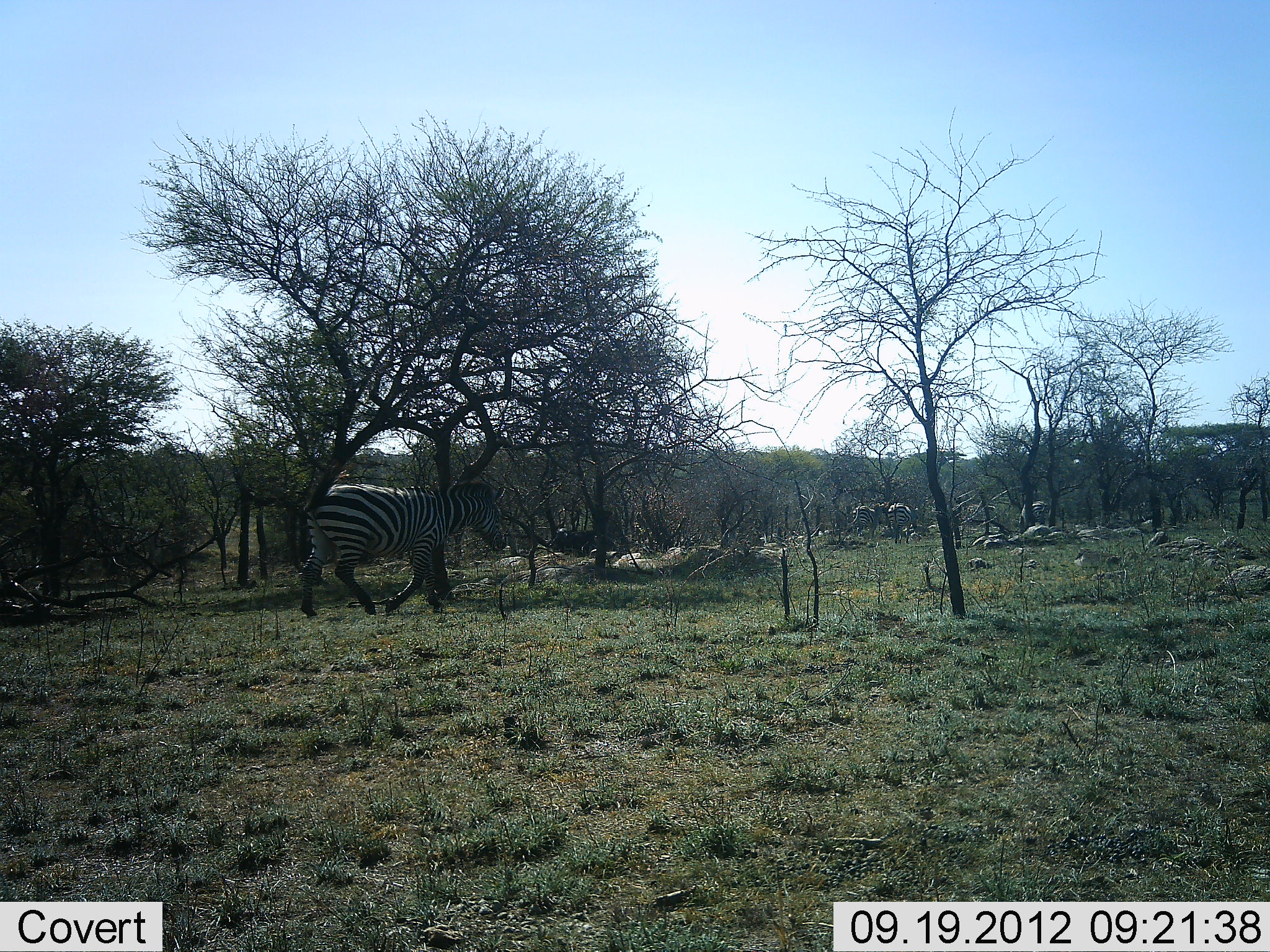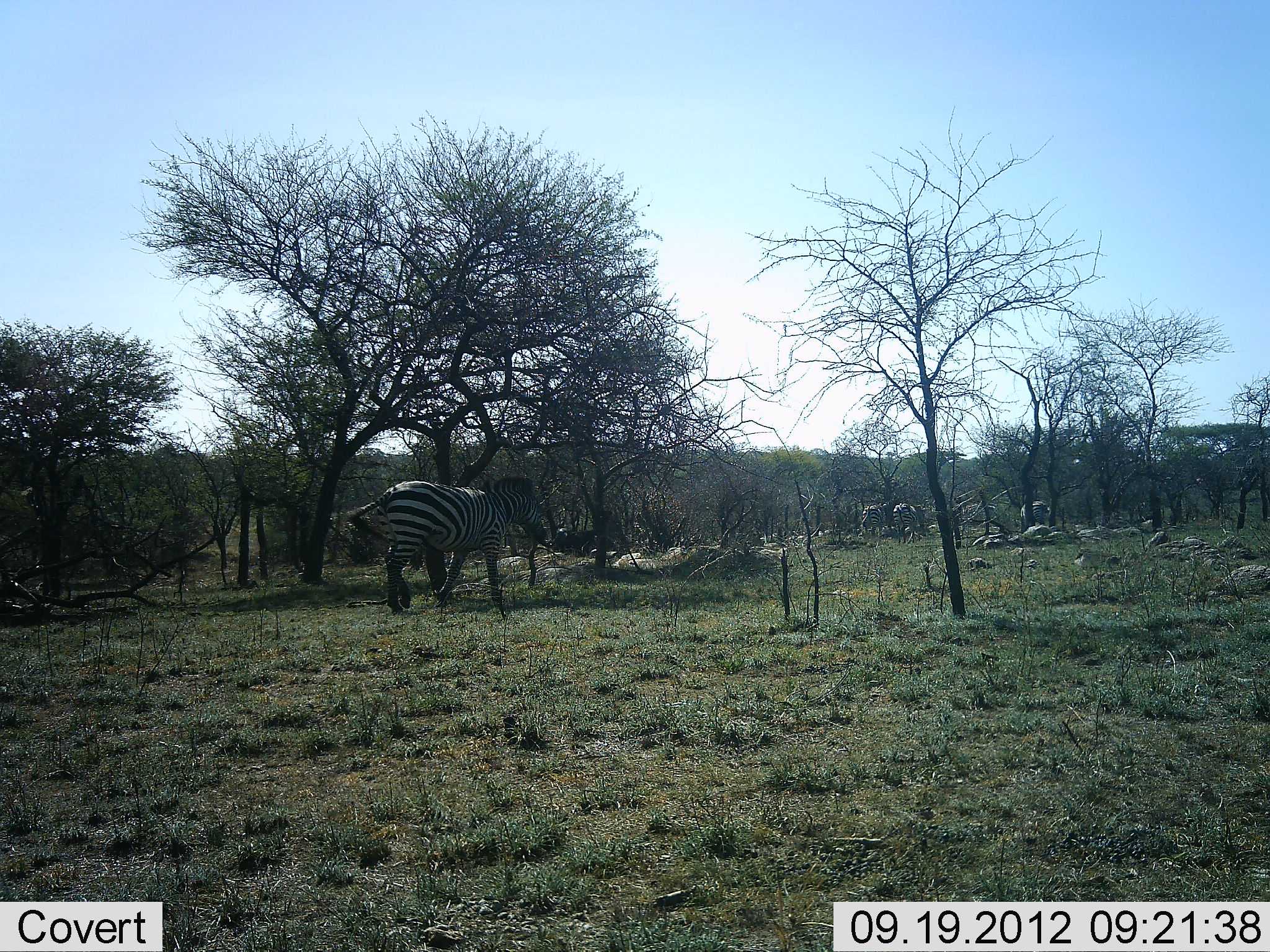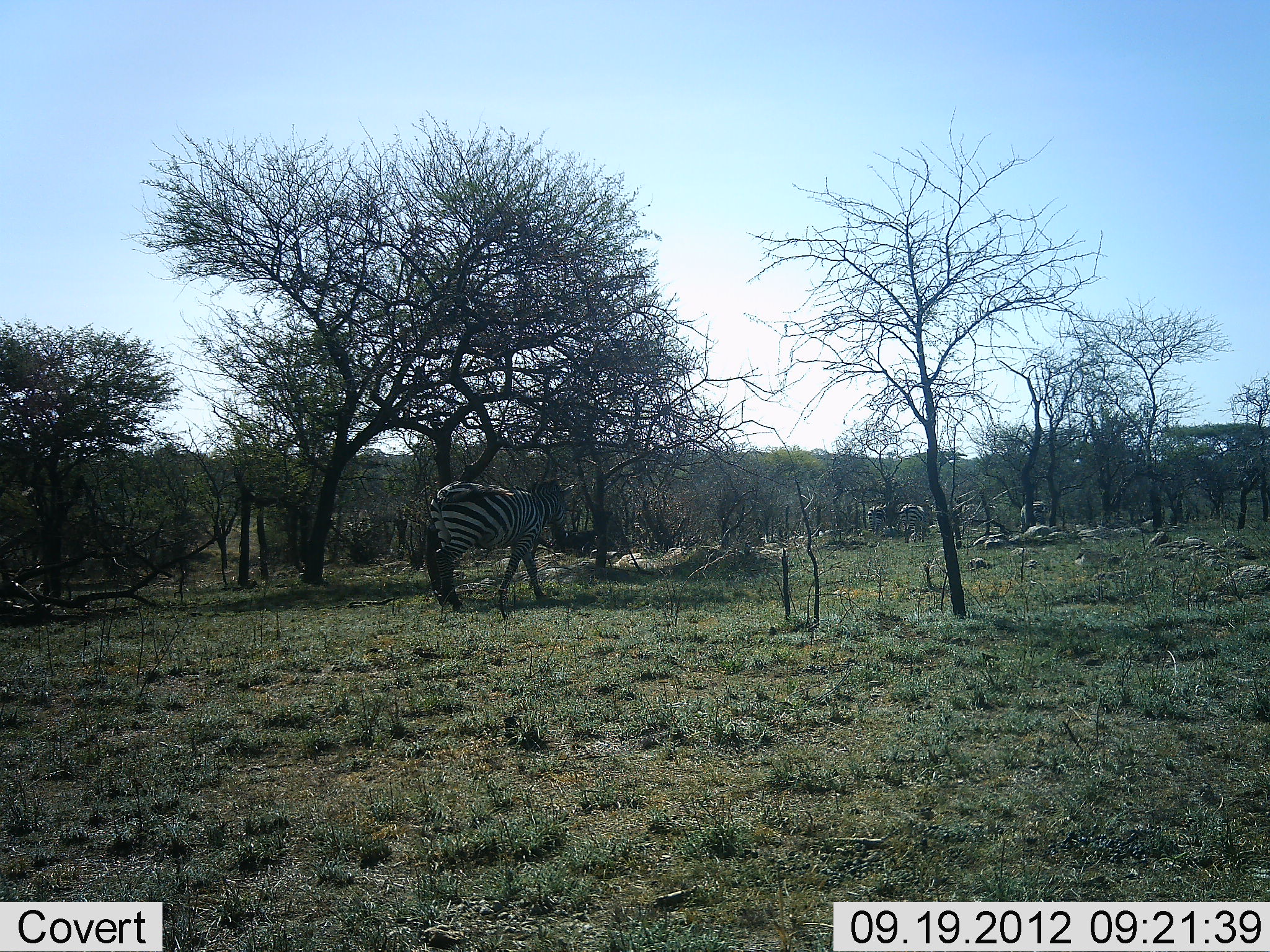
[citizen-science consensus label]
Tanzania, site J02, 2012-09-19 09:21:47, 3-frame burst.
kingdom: Animalia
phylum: Chordata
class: Mammalia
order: Perissodactyla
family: Equidae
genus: Equus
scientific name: Equus quagga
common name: plains zebra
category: zebra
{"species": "zebra (plains zebra) (Equus quagga)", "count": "5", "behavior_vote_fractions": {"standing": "0%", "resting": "0%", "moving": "100%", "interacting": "0%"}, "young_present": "0%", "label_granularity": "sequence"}